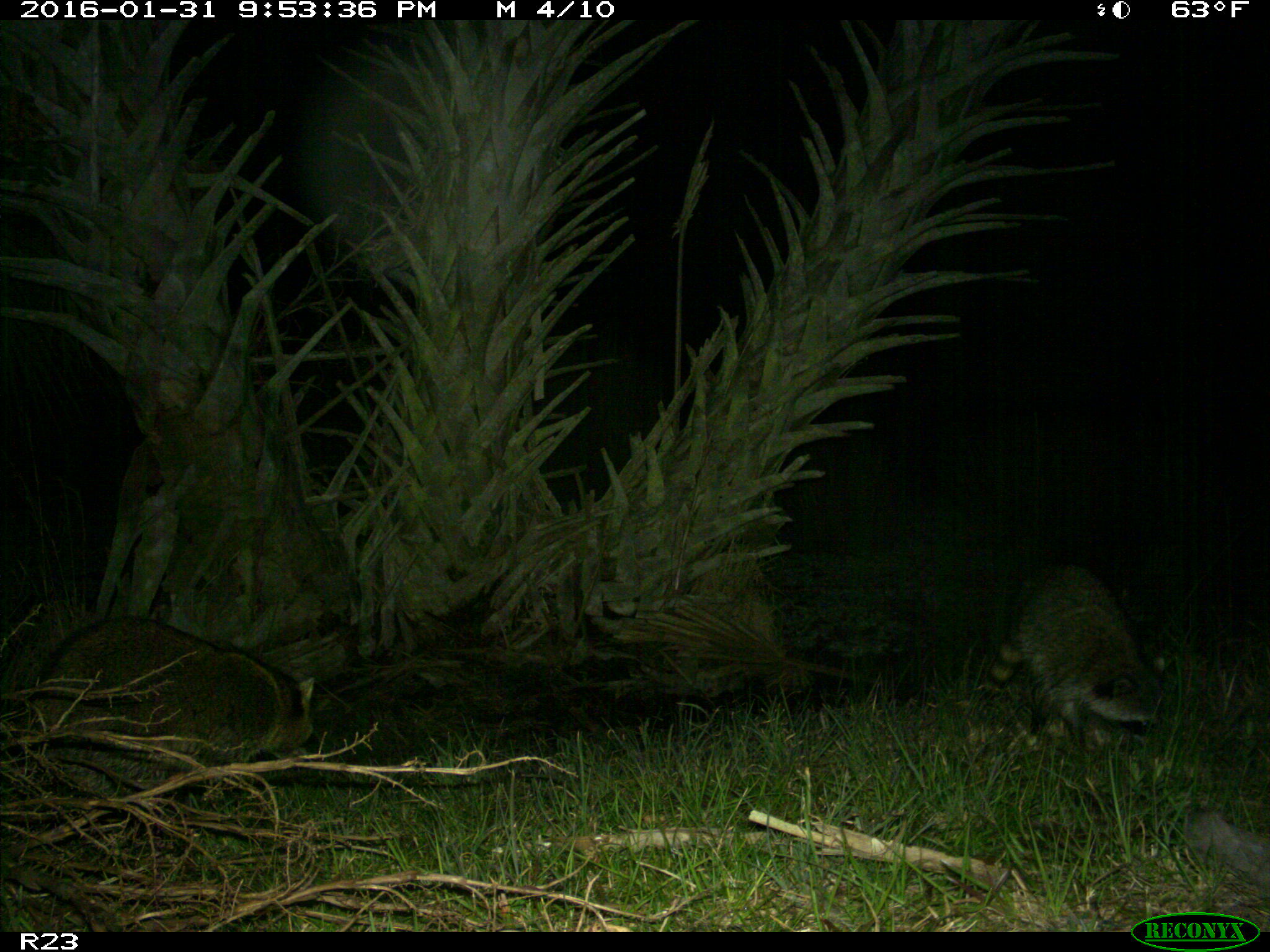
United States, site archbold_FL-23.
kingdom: Animalia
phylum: Chordata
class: Mammalia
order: Carnivora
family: Procyonidae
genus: Procyon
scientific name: Procyon lotor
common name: common raccoon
Procyon lotor (common raccoon).